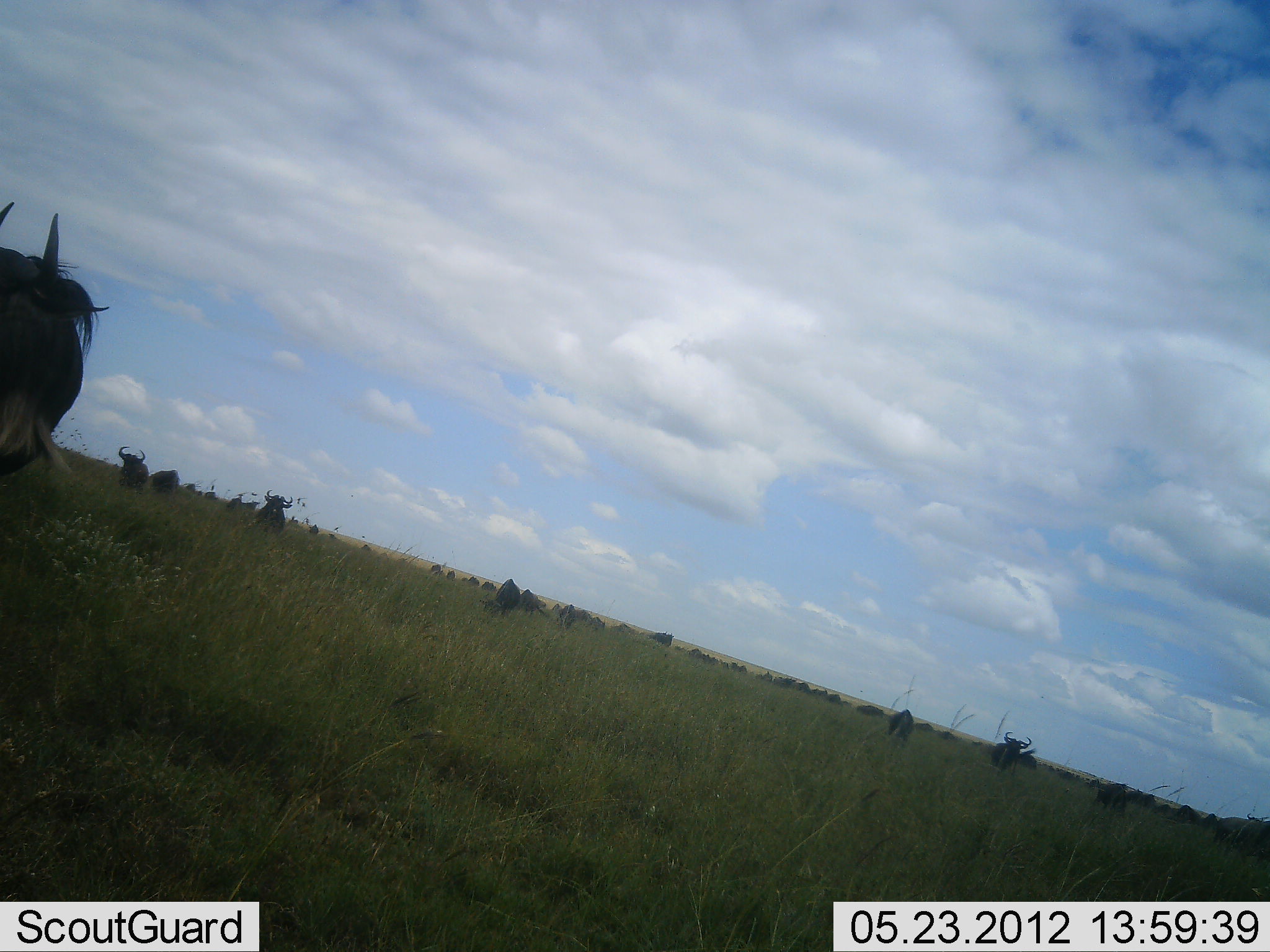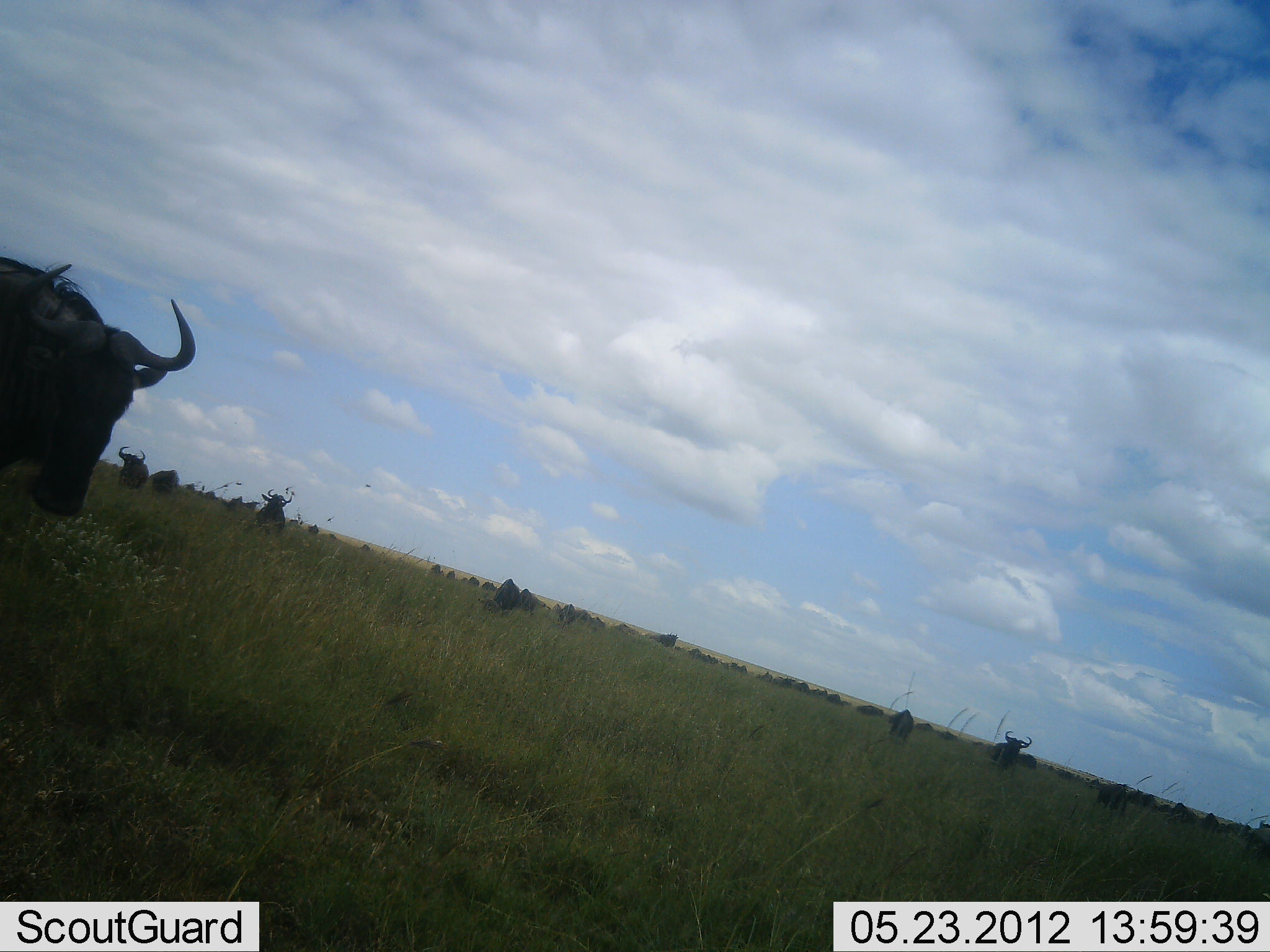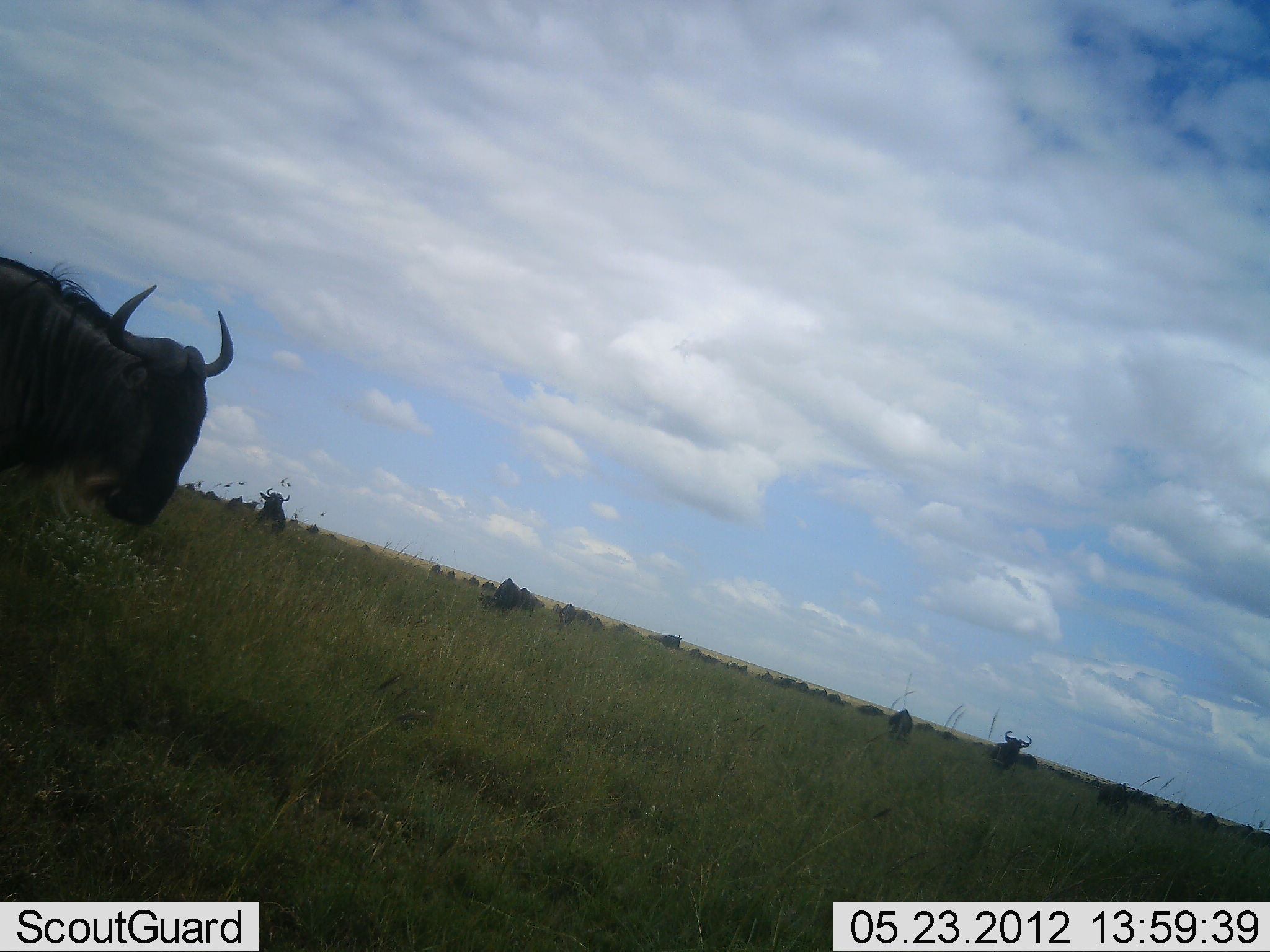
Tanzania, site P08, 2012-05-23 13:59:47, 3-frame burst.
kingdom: Animalia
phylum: Chordata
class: Mammalia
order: Artiodactyla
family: Bovidae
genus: Connochaetes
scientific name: Connochaetes taurinus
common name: blue wildebeest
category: wildebeest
Wildebeest (blue wildebeest) (Connochaetes taurinus), count 11-50. Behavior (volunteer vote fractions): standing 90%, resting 10%, moving 60%, interacting 0%. Young present (vote fraction): 0%. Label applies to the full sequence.